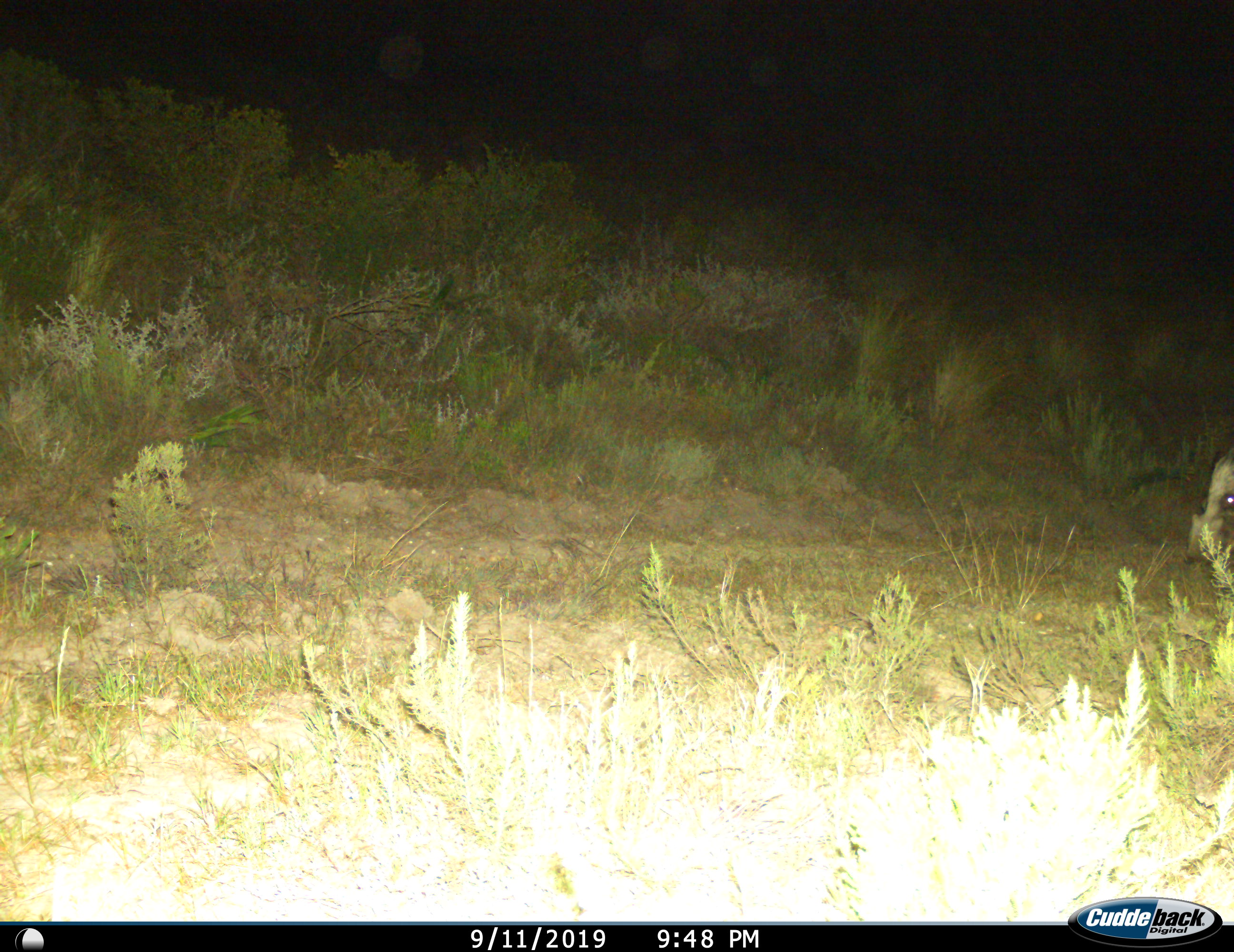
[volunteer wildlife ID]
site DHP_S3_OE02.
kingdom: Animalia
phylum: Chordata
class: Mammalia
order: Artiodactyla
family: Suidae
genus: Potamochoerus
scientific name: Potamochoerus larvatus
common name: bushpig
Bushpig (Potamochoerus larvatus), count 1. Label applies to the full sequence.